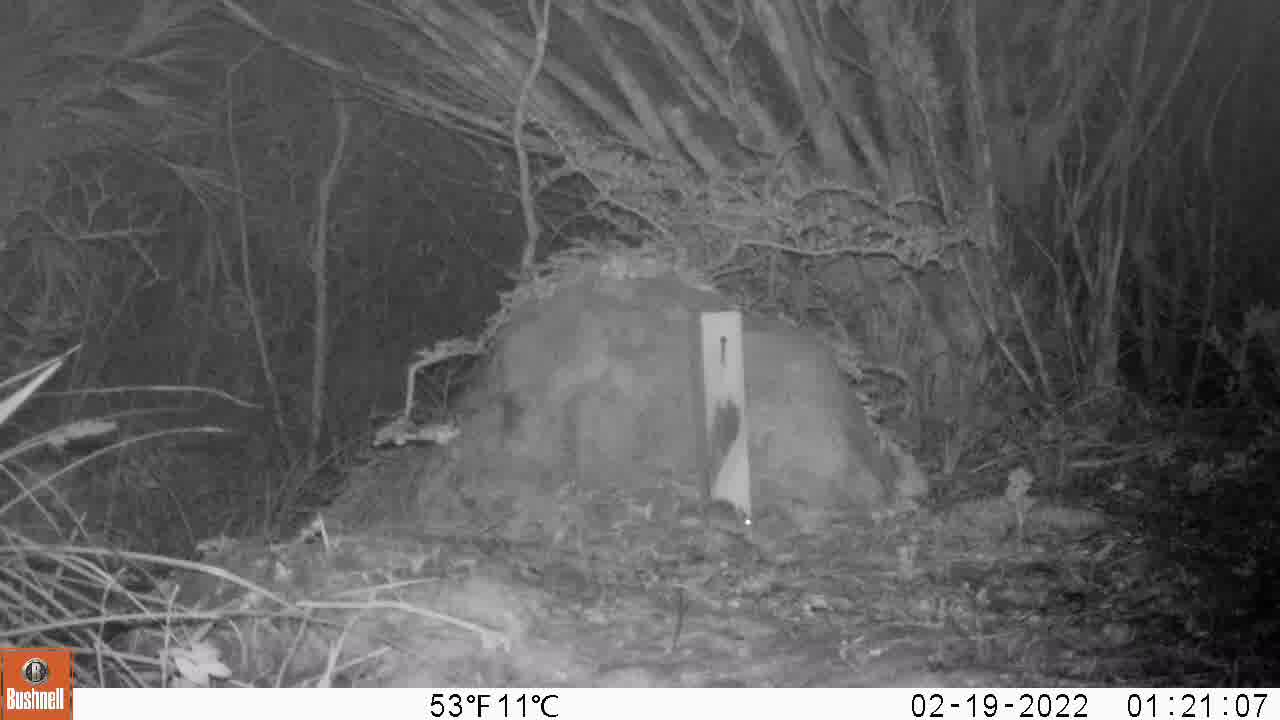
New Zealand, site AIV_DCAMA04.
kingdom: Animalia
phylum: Chordata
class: Mammalia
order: Rodentia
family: Muridae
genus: Mus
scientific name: Mus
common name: mouse